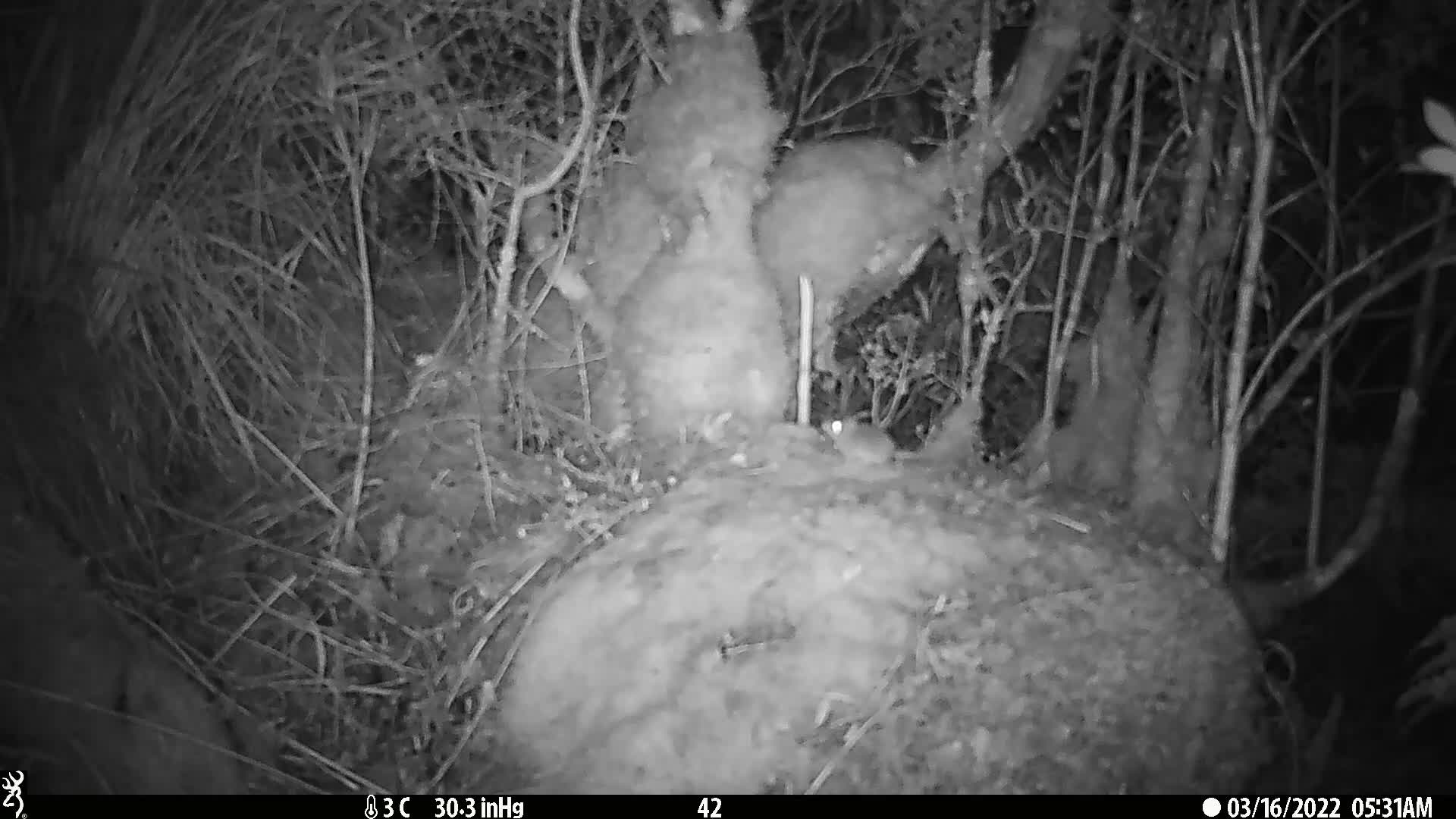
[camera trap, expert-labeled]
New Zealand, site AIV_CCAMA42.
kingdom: Animalia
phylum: Chordata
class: Mammalia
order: Rodentia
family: Muridae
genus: Mus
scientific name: Mus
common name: mouse